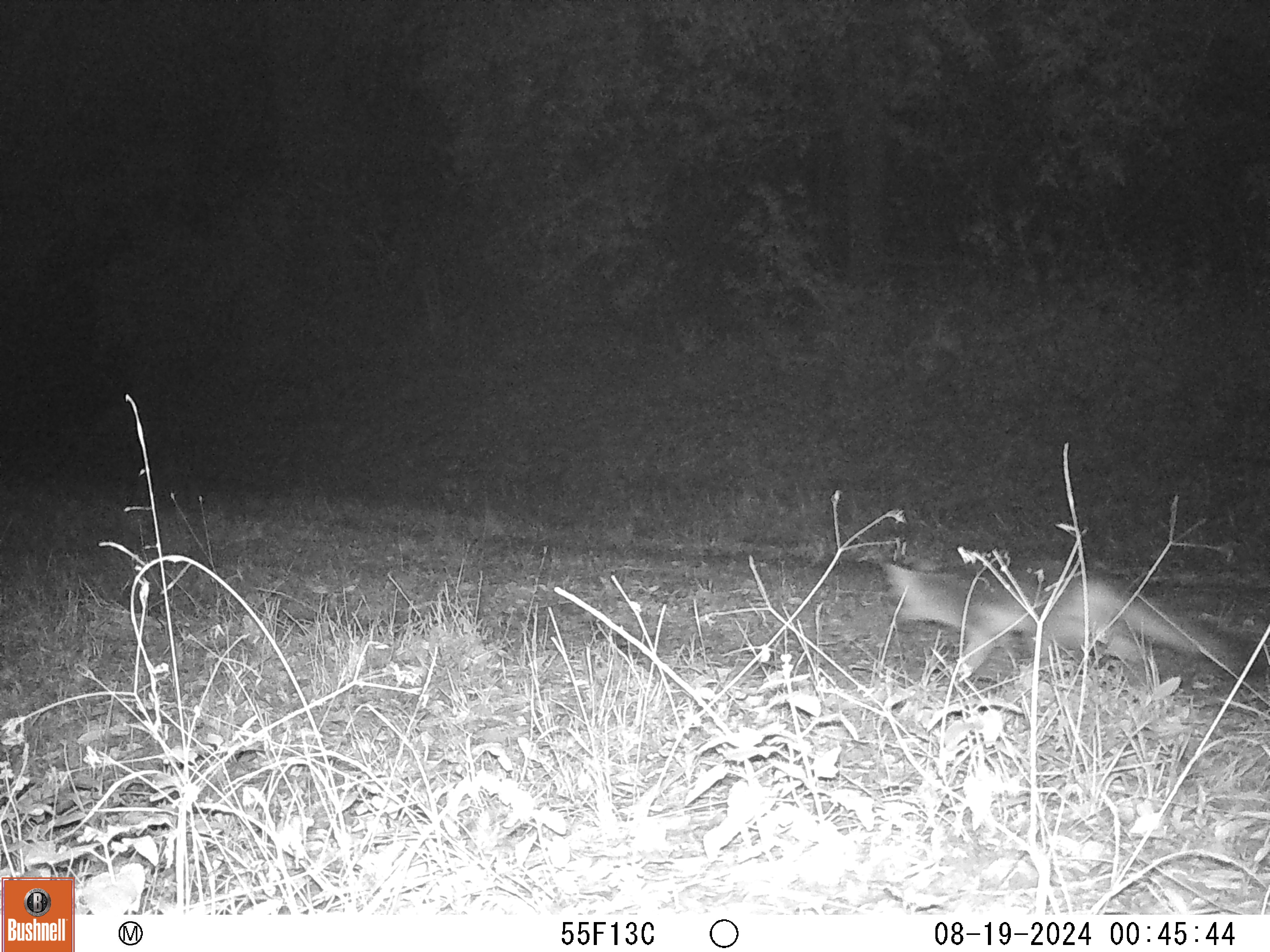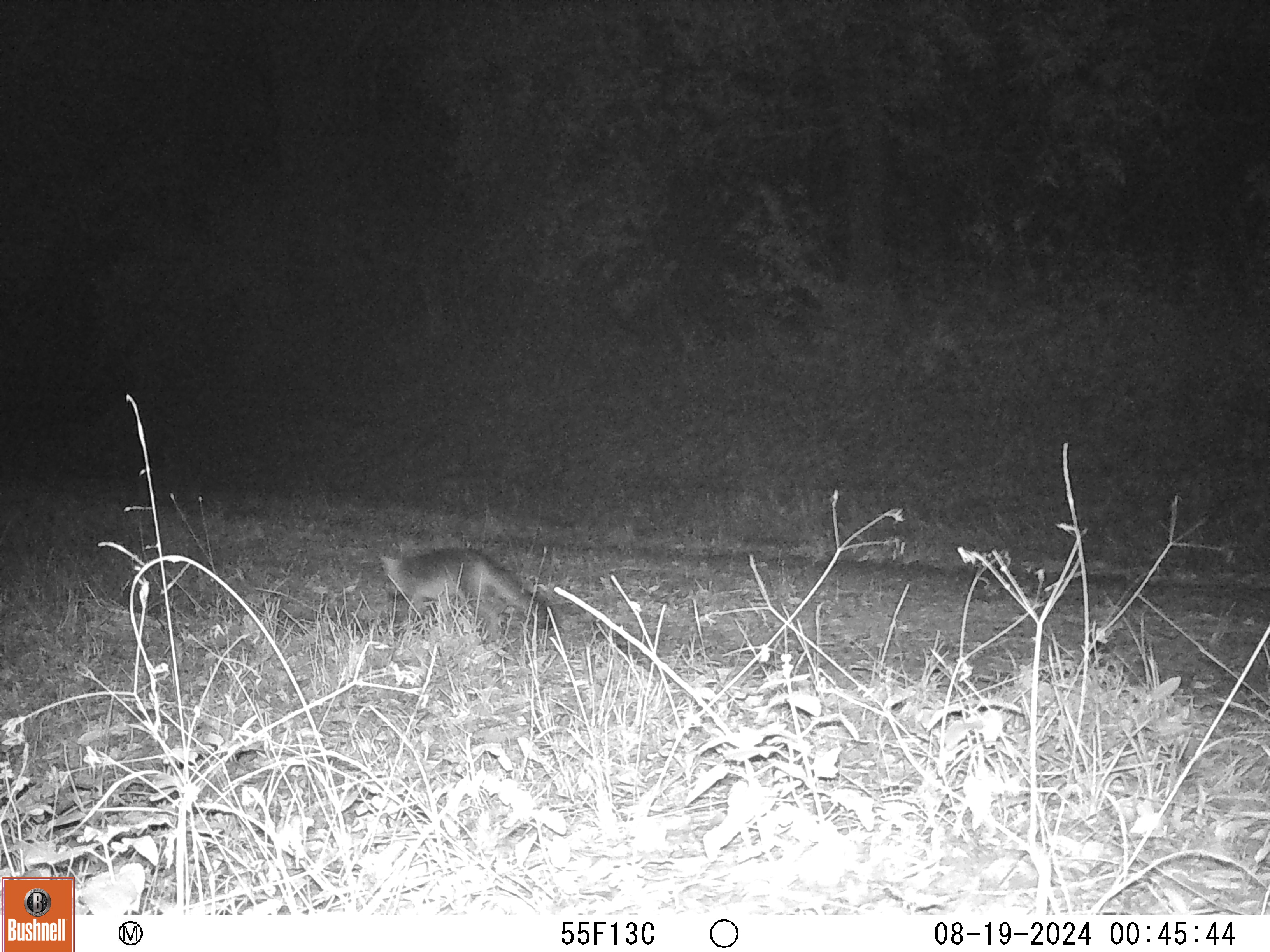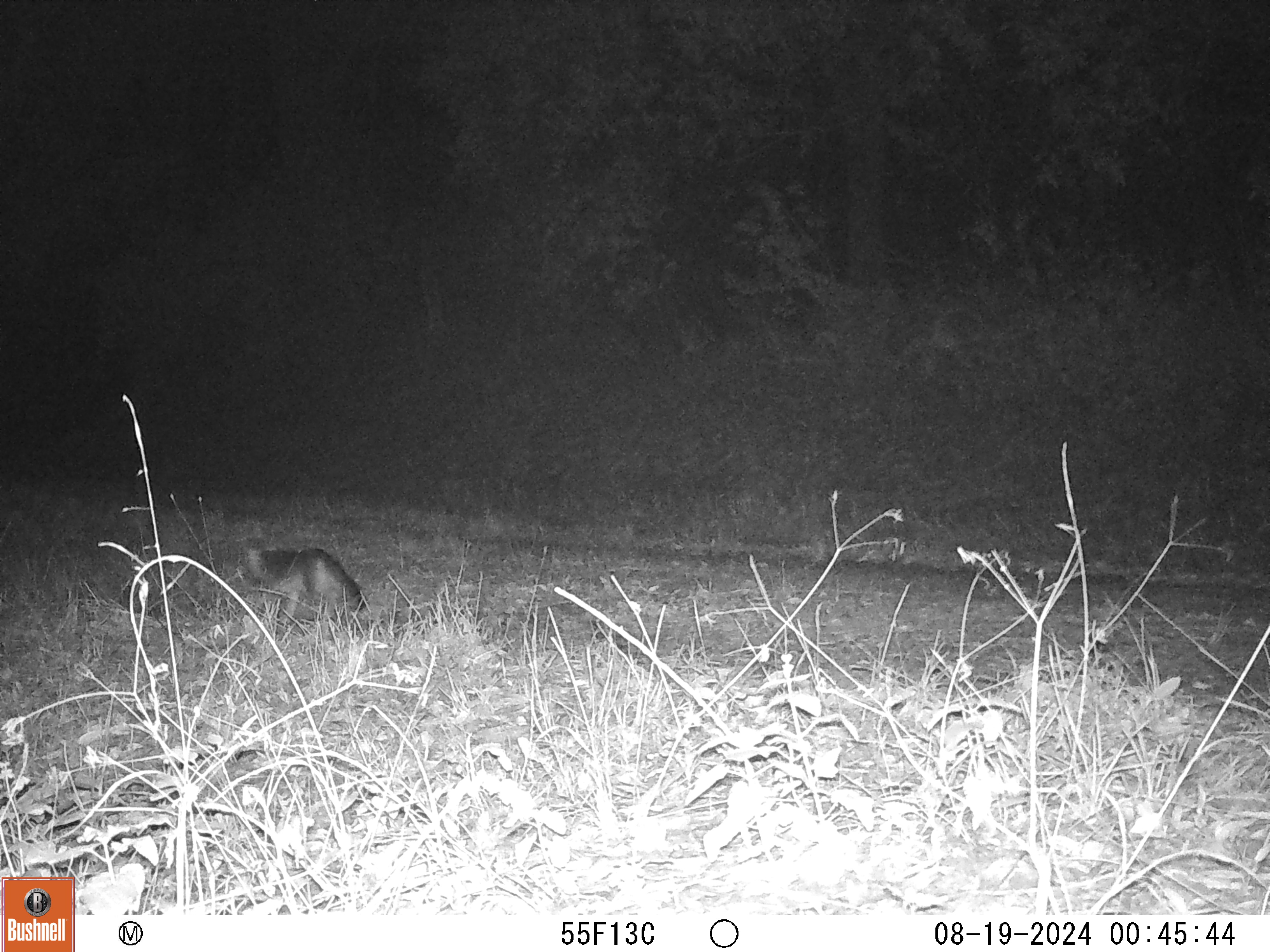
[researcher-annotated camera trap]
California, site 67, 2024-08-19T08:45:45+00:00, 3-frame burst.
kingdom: Animalia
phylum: Chordata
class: Mammalia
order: Carnivora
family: Canidae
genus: Urocyon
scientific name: Urocyon cinereoargenteus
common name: gray fox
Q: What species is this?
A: Gray fox (Urocyon cinereoargenteus).